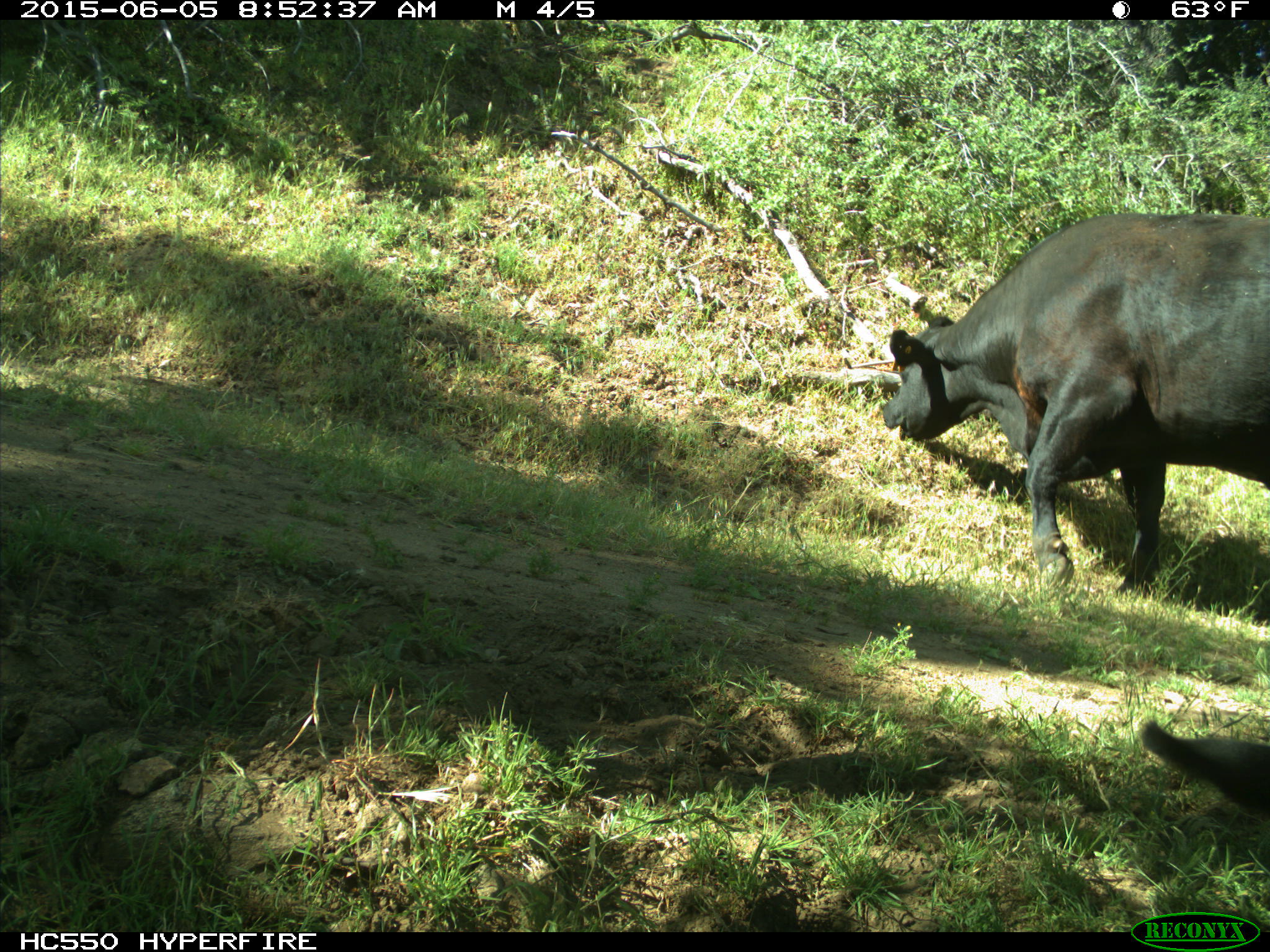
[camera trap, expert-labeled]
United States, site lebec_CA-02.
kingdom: Animalia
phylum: Chordata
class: Mammalia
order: Artiodactyla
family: Bovidae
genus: Bos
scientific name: Bos taurus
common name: domestic cow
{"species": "Bos taurus (domestic cow)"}